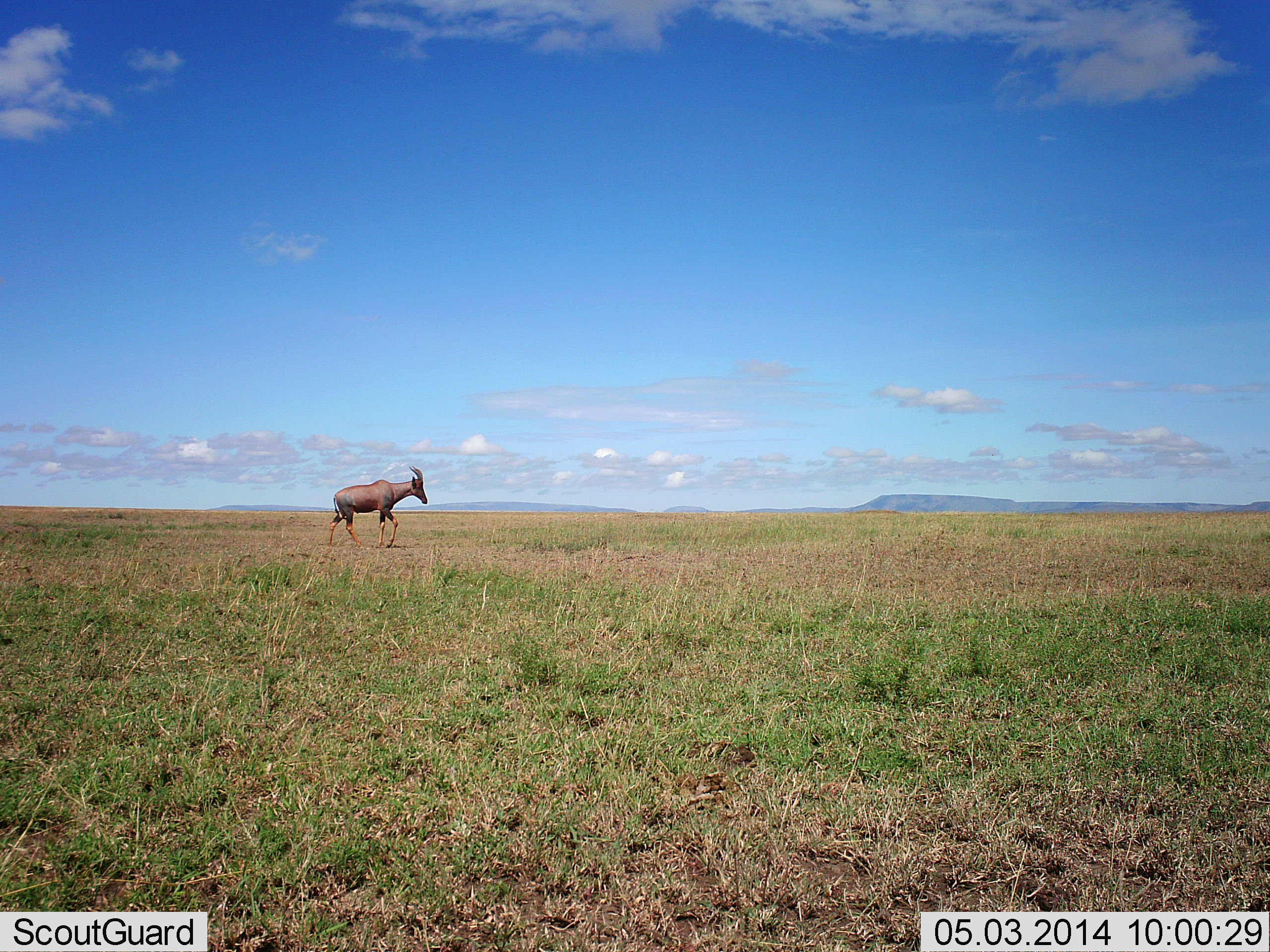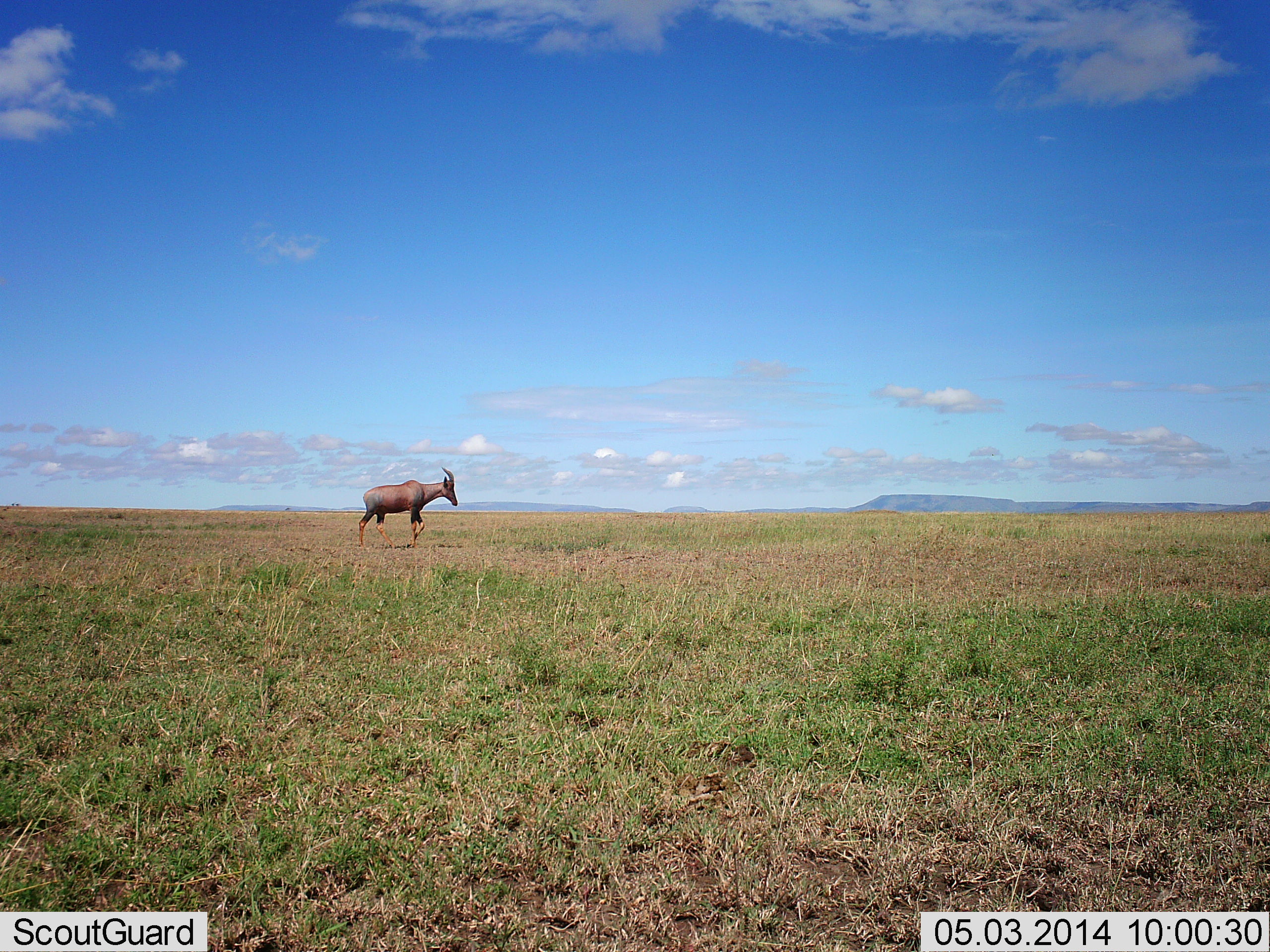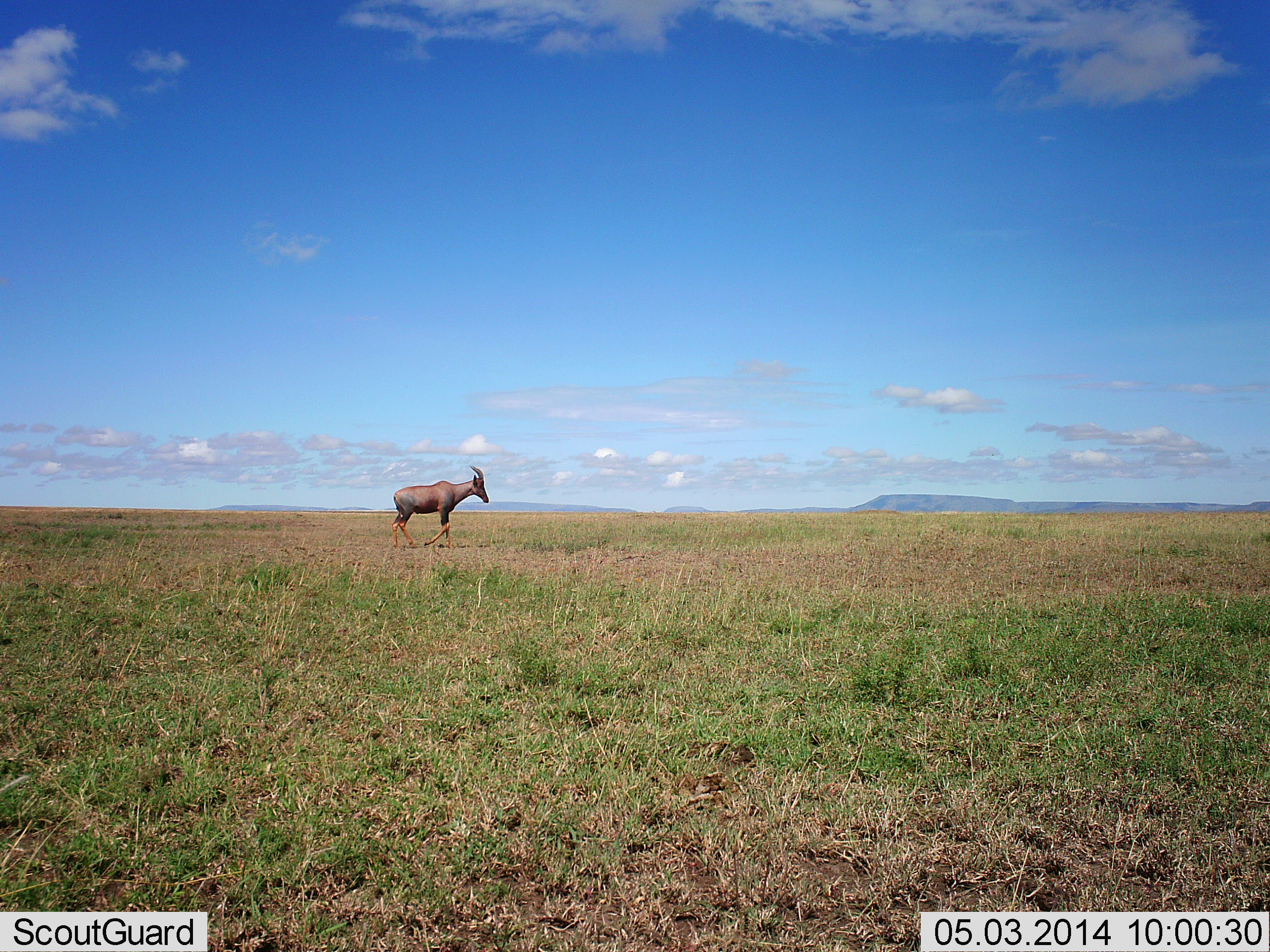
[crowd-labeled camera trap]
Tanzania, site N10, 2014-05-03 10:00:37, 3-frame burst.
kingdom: Animalia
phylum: Chordata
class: Mammalia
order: Artiodactyla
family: Bovidae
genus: Damaliscus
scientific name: Damaliscus lunatus jimela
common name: topi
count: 1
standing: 6%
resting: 0%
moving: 94%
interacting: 0%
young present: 0%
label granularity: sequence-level